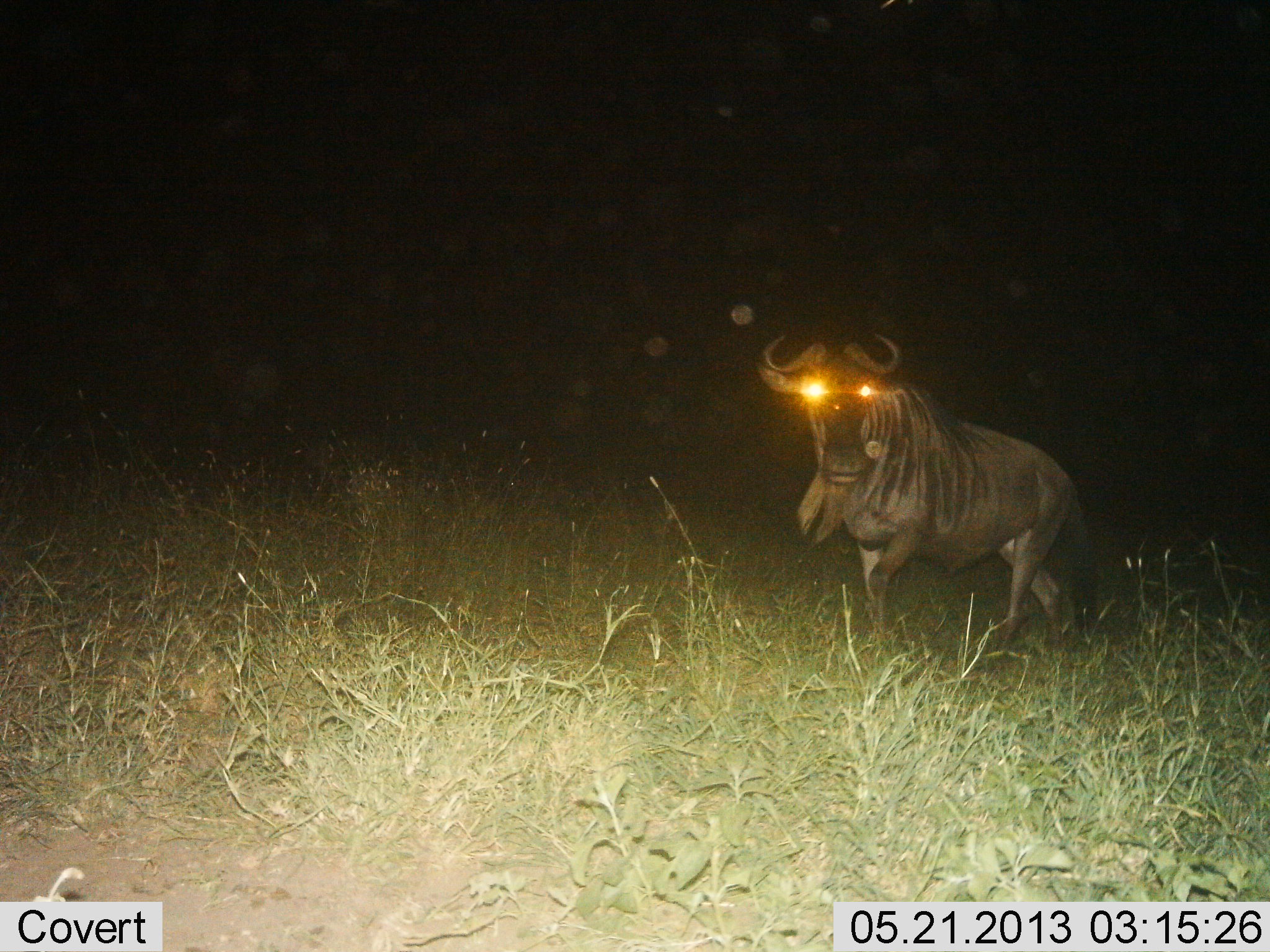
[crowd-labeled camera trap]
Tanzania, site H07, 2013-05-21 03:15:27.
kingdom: Animalia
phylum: Chordata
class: Mammalia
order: Artiodactyla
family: Bovidae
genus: Connochaetes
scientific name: Connochaetes taurinus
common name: blue wildebeest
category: wildebeest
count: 1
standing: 40%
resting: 0%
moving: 63%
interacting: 3%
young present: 0%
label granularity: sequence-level